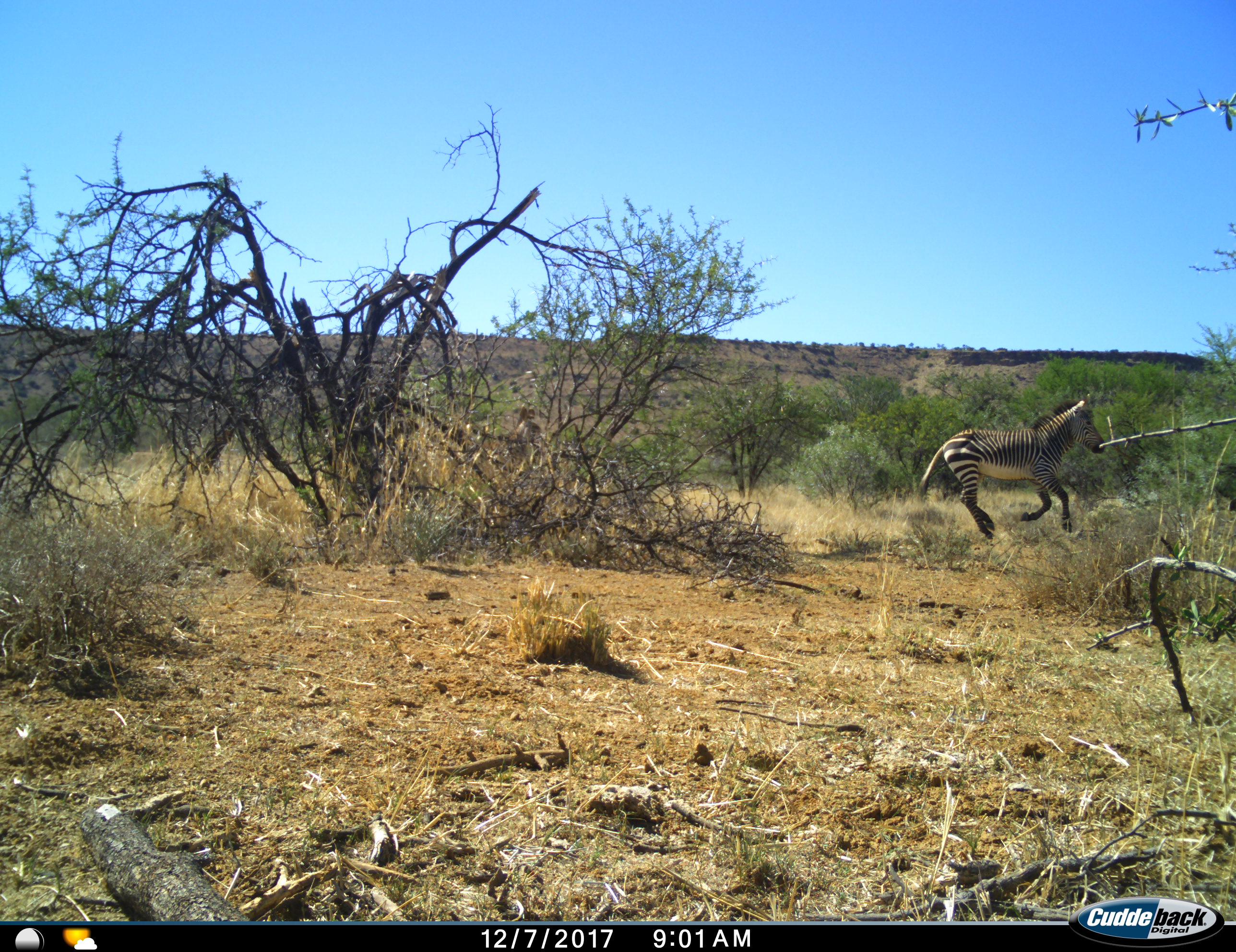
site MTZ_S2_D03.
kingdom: Animalia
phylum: Chordata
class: Mammalia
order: Perissodactyla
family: Equidae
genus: Equus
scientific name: Equus zebra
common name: mountain zebra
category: zebramountain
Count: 1.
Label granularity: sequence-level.